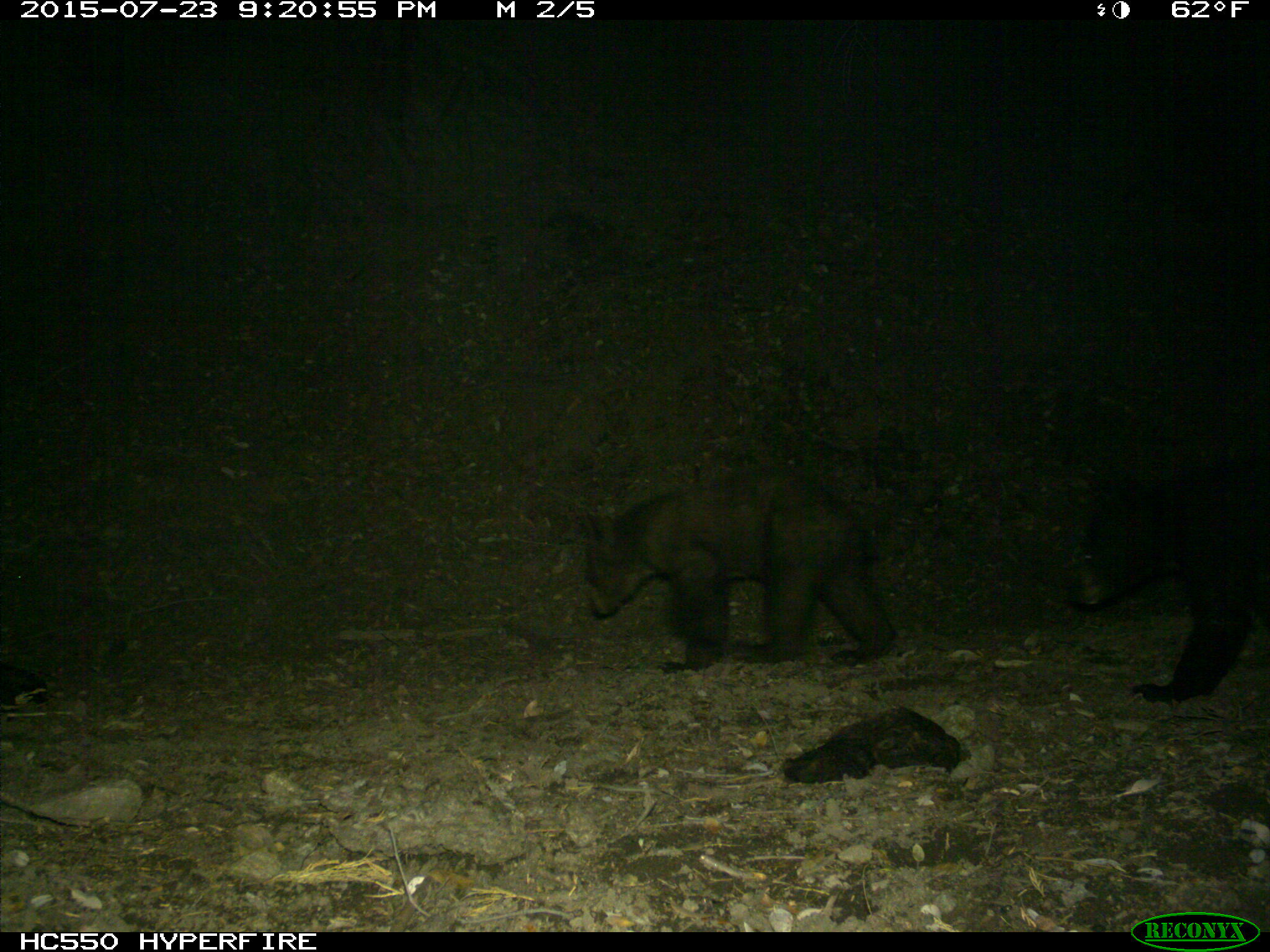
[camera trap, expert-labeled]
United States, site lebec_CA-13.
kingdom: Animalia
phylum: Chordata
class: Mammalia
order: Carnivora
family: Ursidae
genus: Ursus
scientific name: Ursus americanus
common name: american black bear